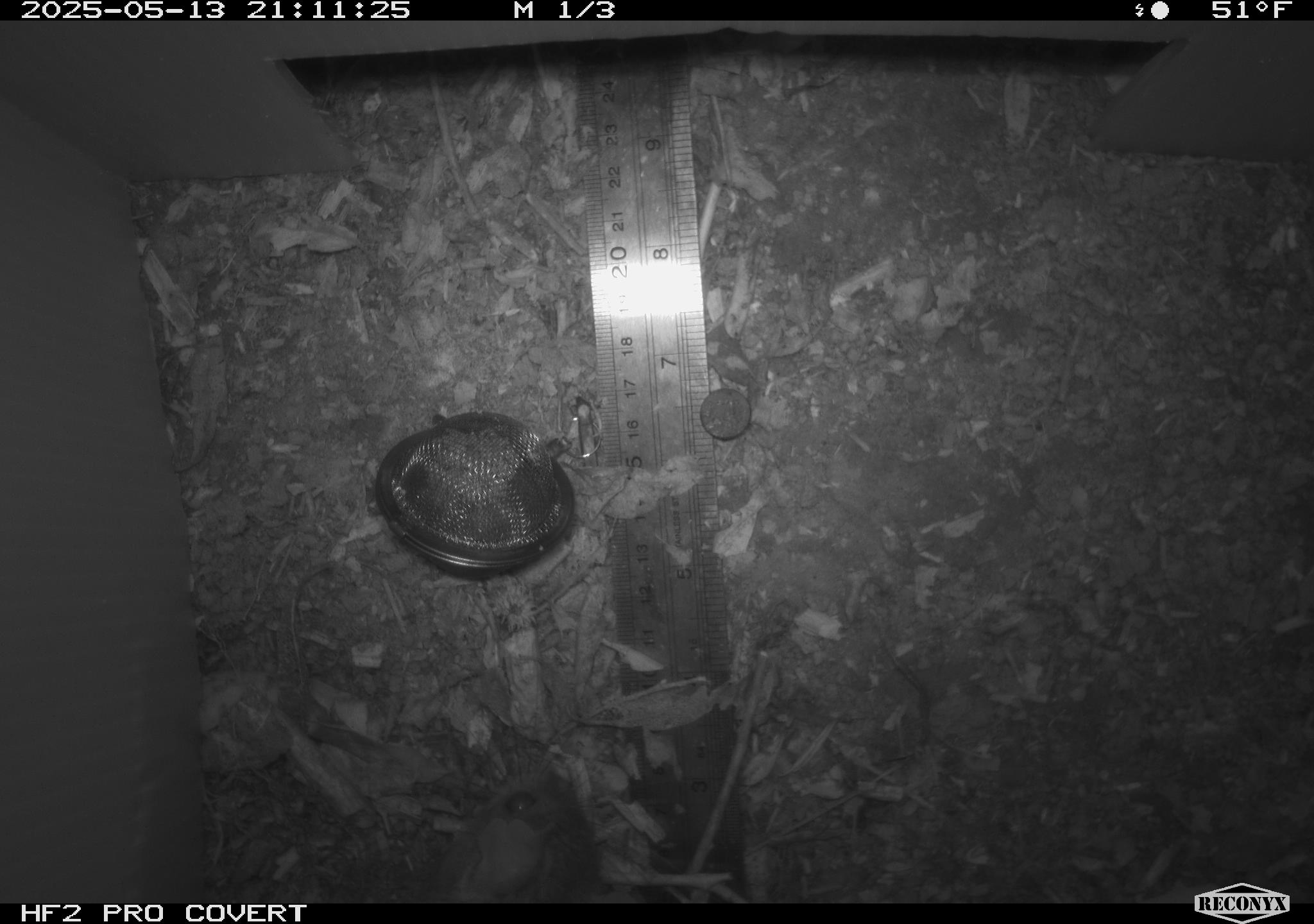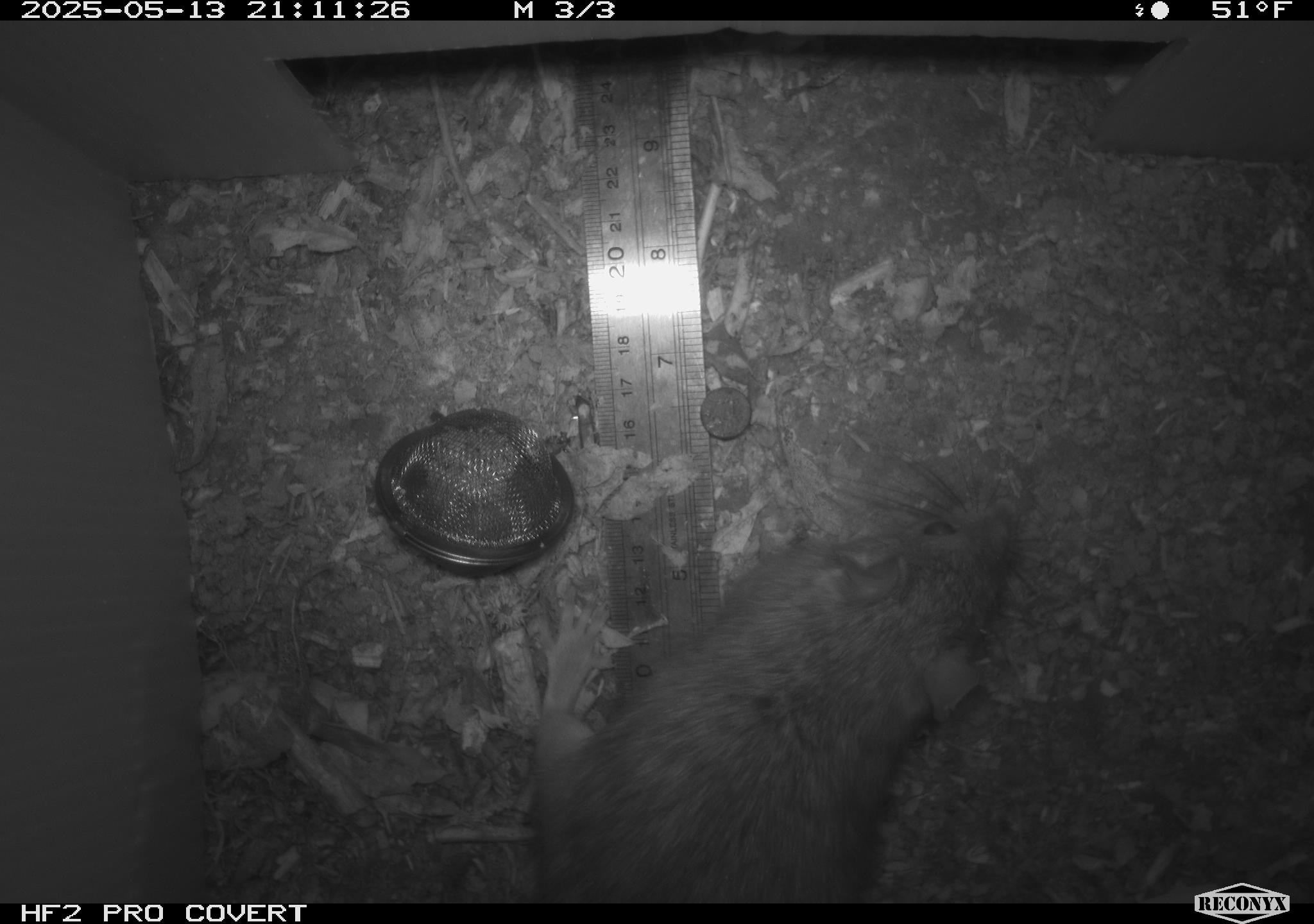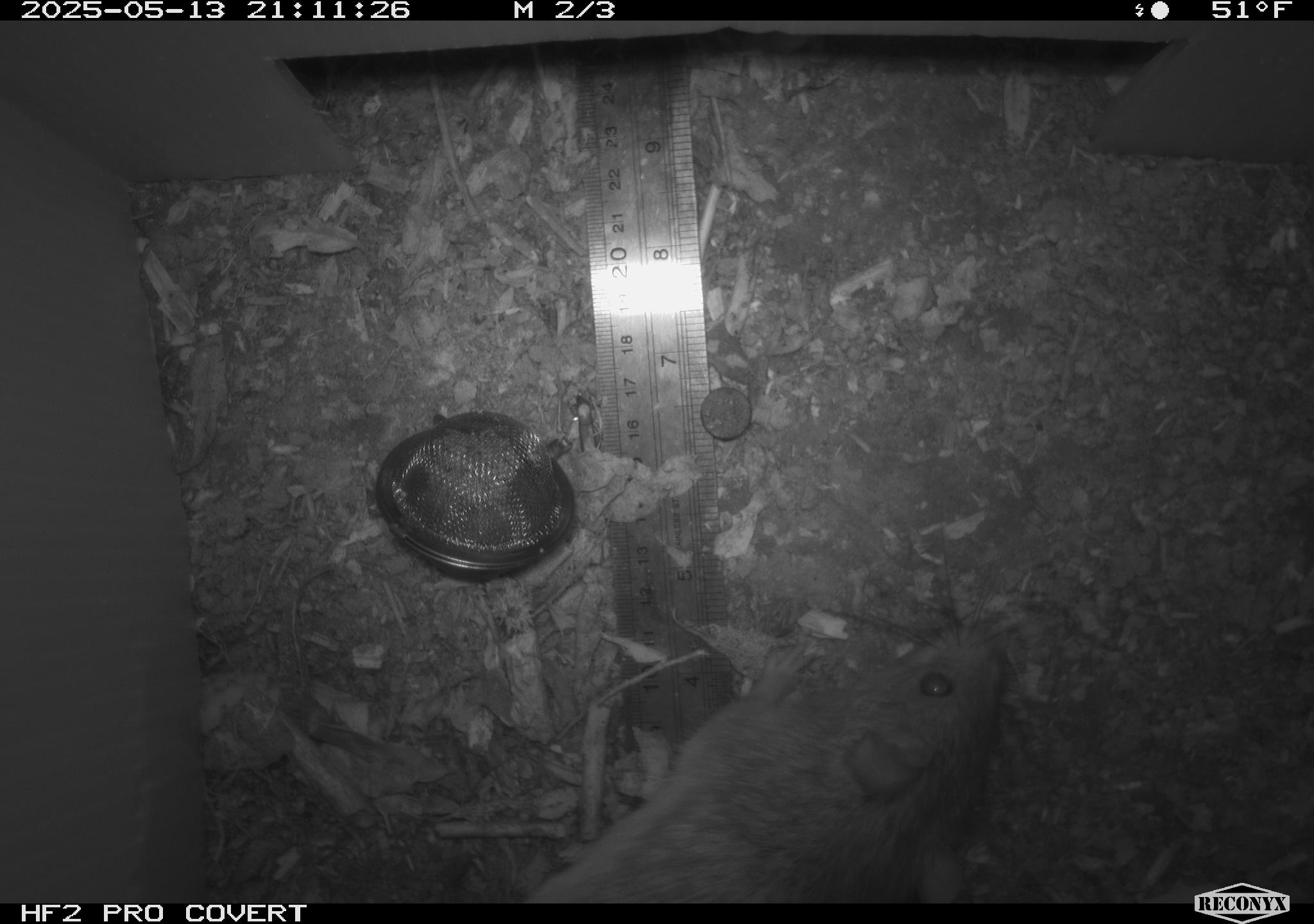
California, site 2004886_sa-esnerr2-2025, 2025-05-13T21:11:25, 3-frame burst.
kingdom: Animalia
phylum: Chordata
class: Mammalia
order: Rodentia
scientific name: Rodentia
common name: rodent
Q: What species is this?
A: Rodent (Rodentia).